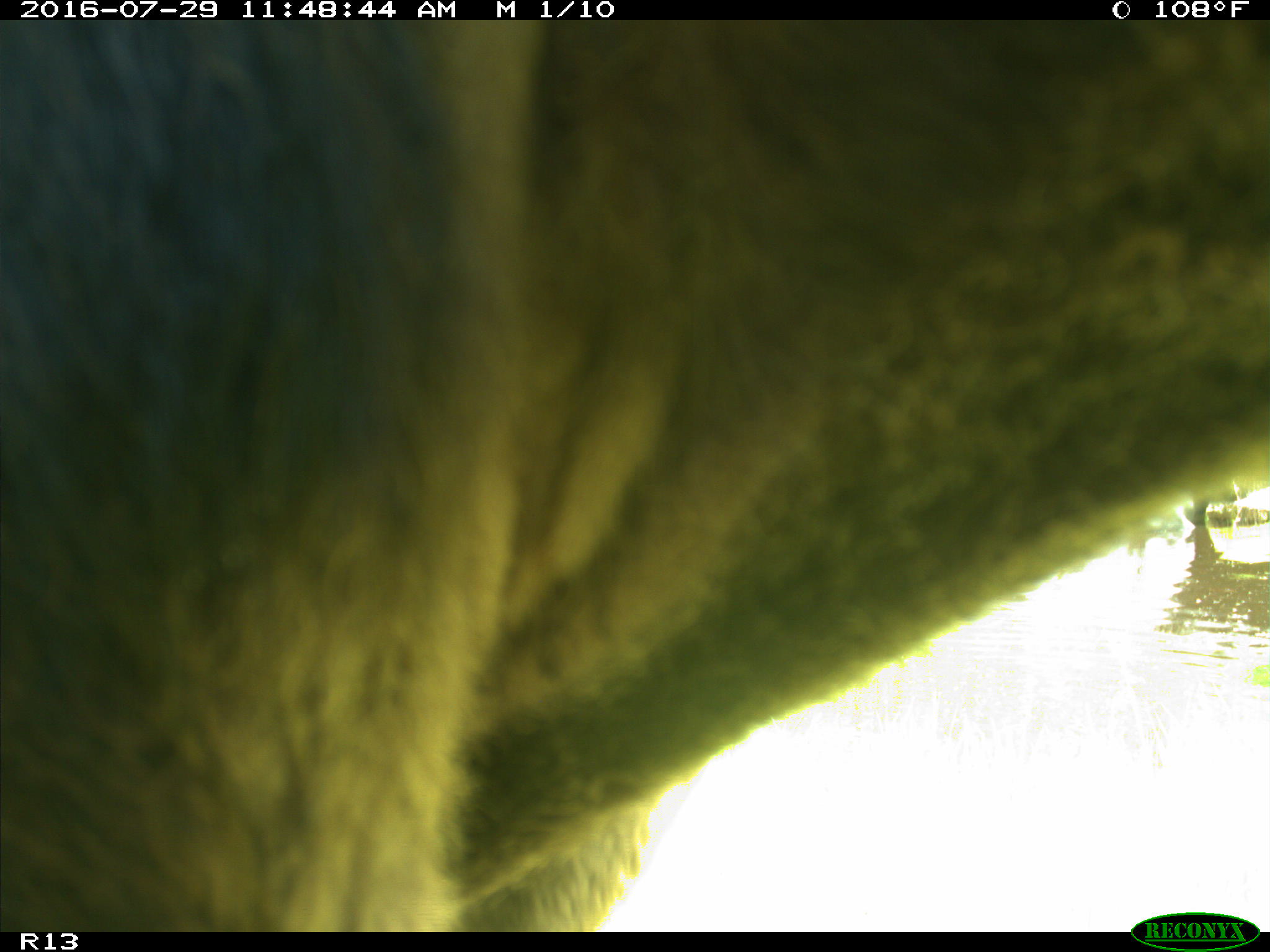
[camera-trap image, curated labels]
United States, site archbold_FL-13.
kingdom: Animalia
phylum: Chordata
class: Mammalia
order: Artiodactyla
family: Bovidae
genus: Bos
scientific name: Bos taurus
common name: domestic cow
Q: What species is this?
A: Bos taurus (domestic cow).